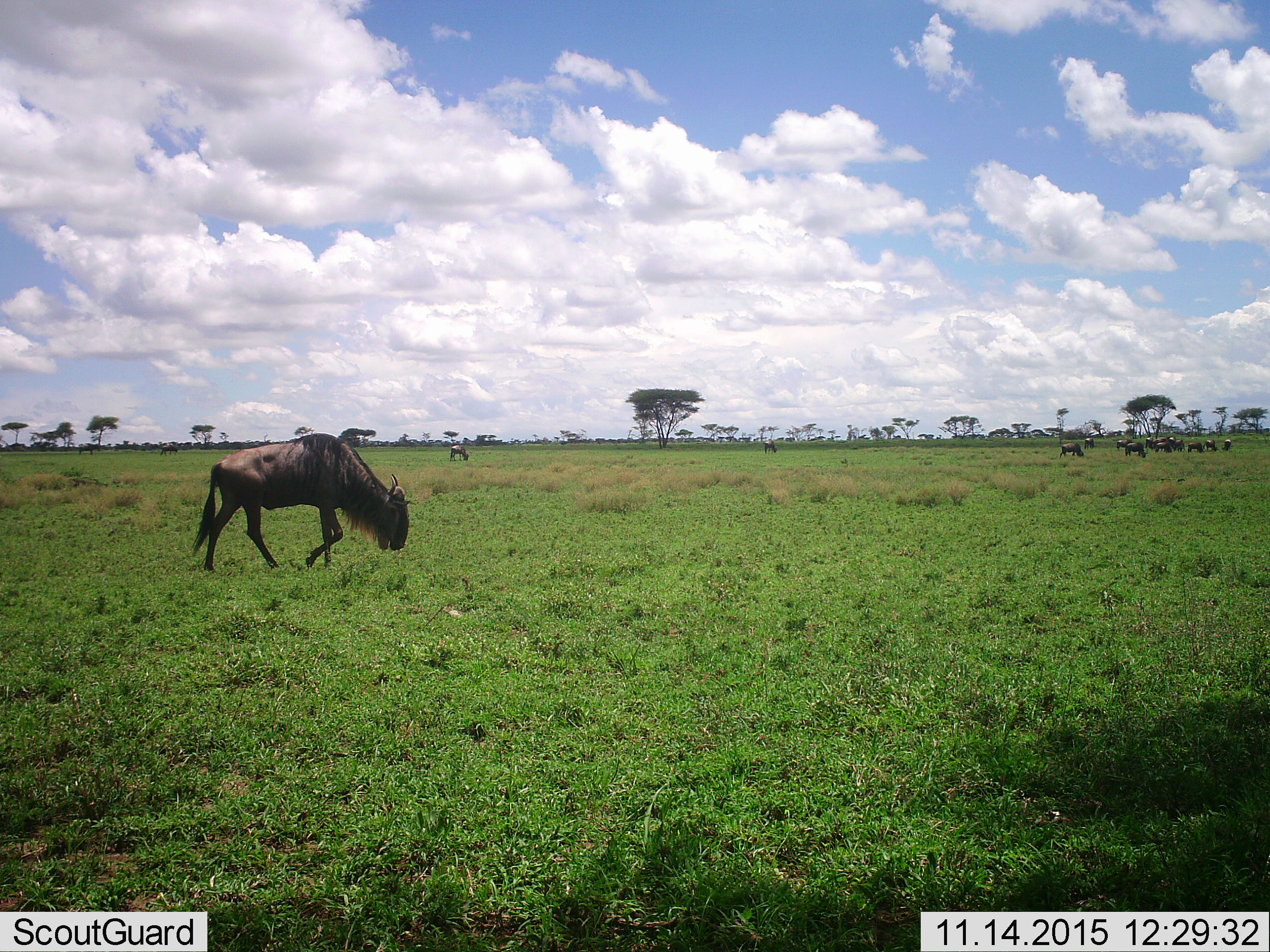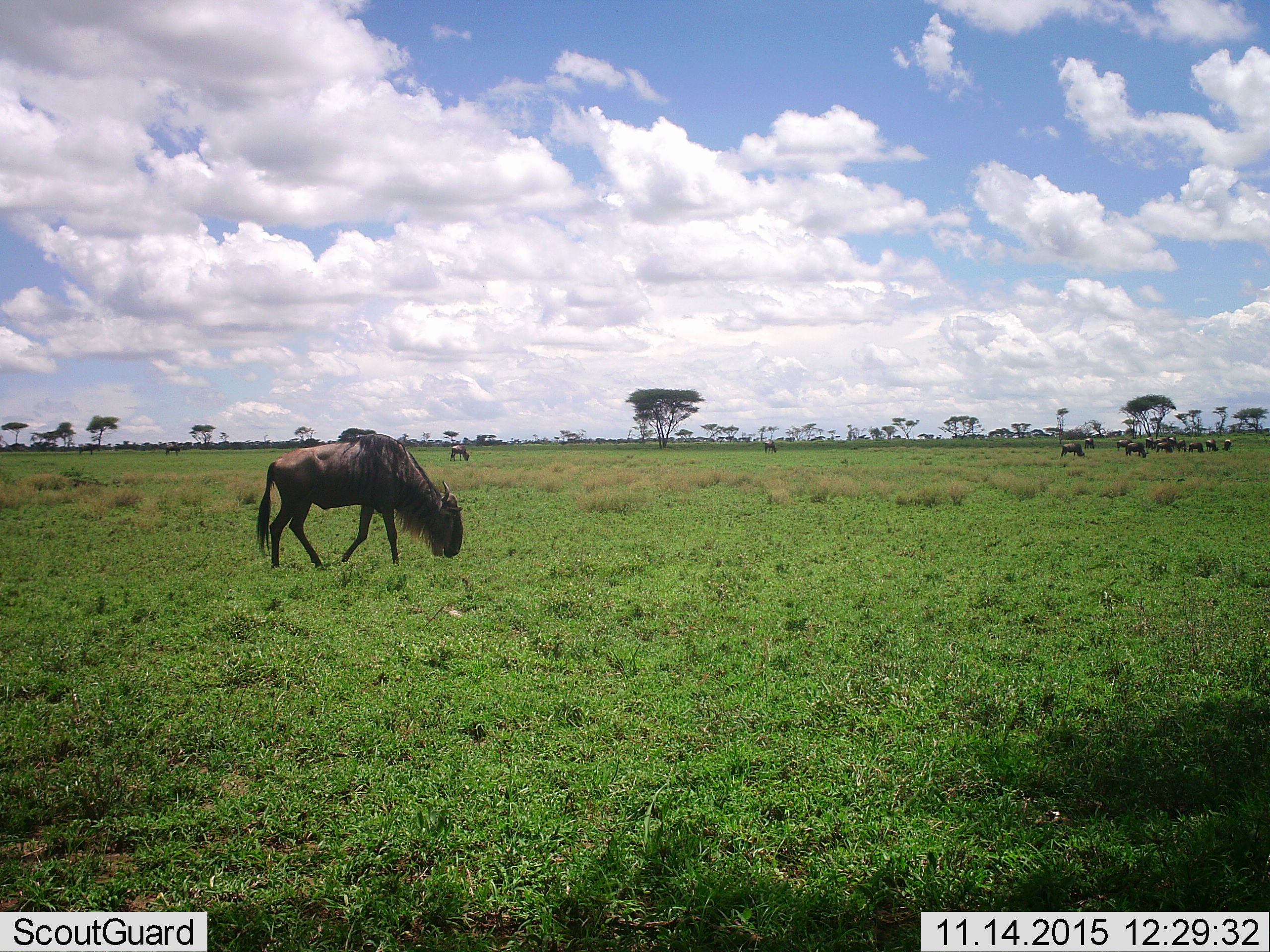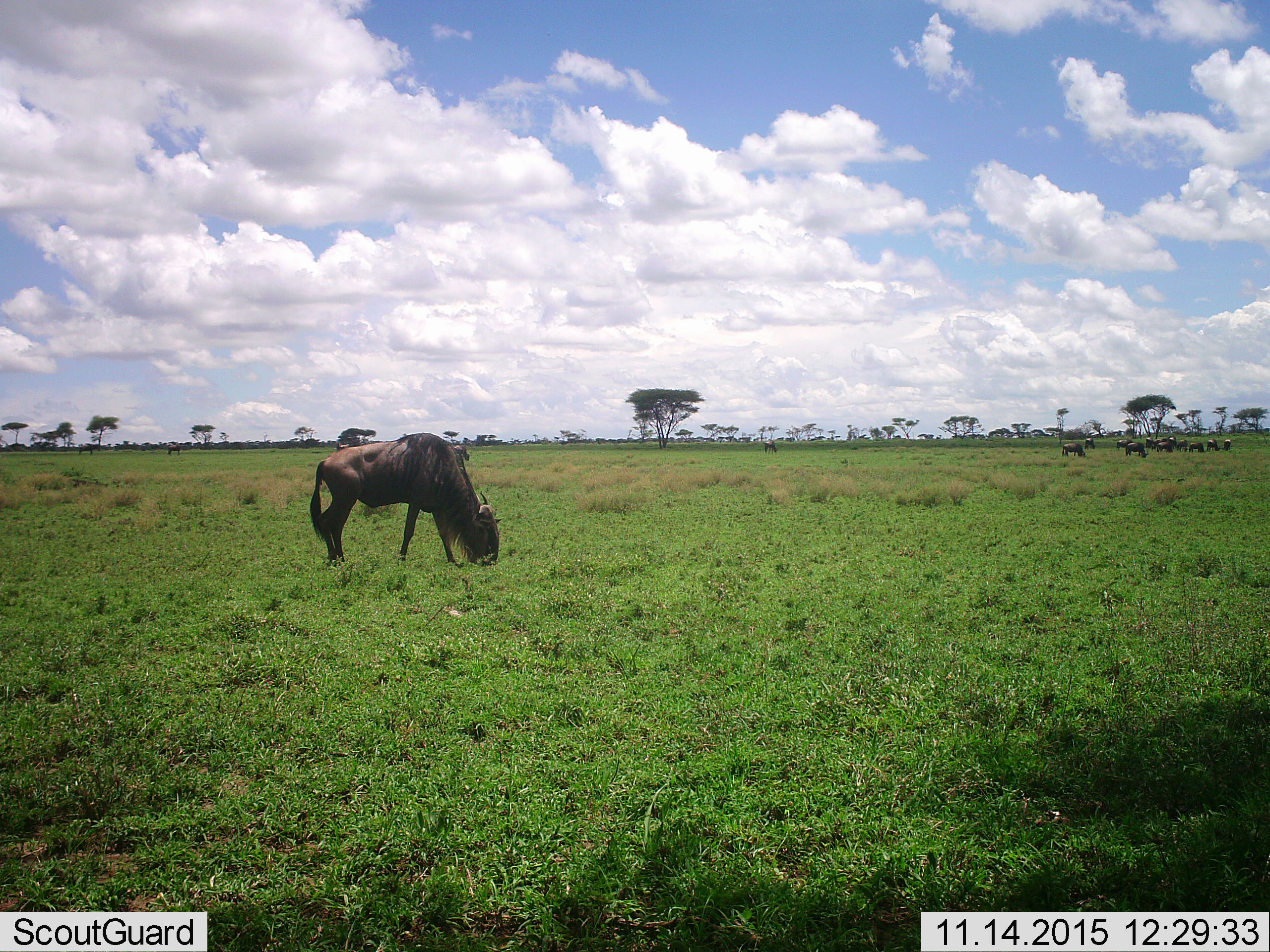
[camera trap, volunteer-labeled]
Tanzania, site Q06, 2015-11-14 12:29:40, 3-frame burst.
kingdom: Animalia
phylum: Chordata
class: Mammalia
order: Artiodactyla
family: Bovidae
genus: Connochaetes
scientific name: Connochaetes taurinus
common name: blue wildebeest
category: wildebeest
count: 11-50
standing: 62%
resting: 12%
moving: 62%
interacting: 25%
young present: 12%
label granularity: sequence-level